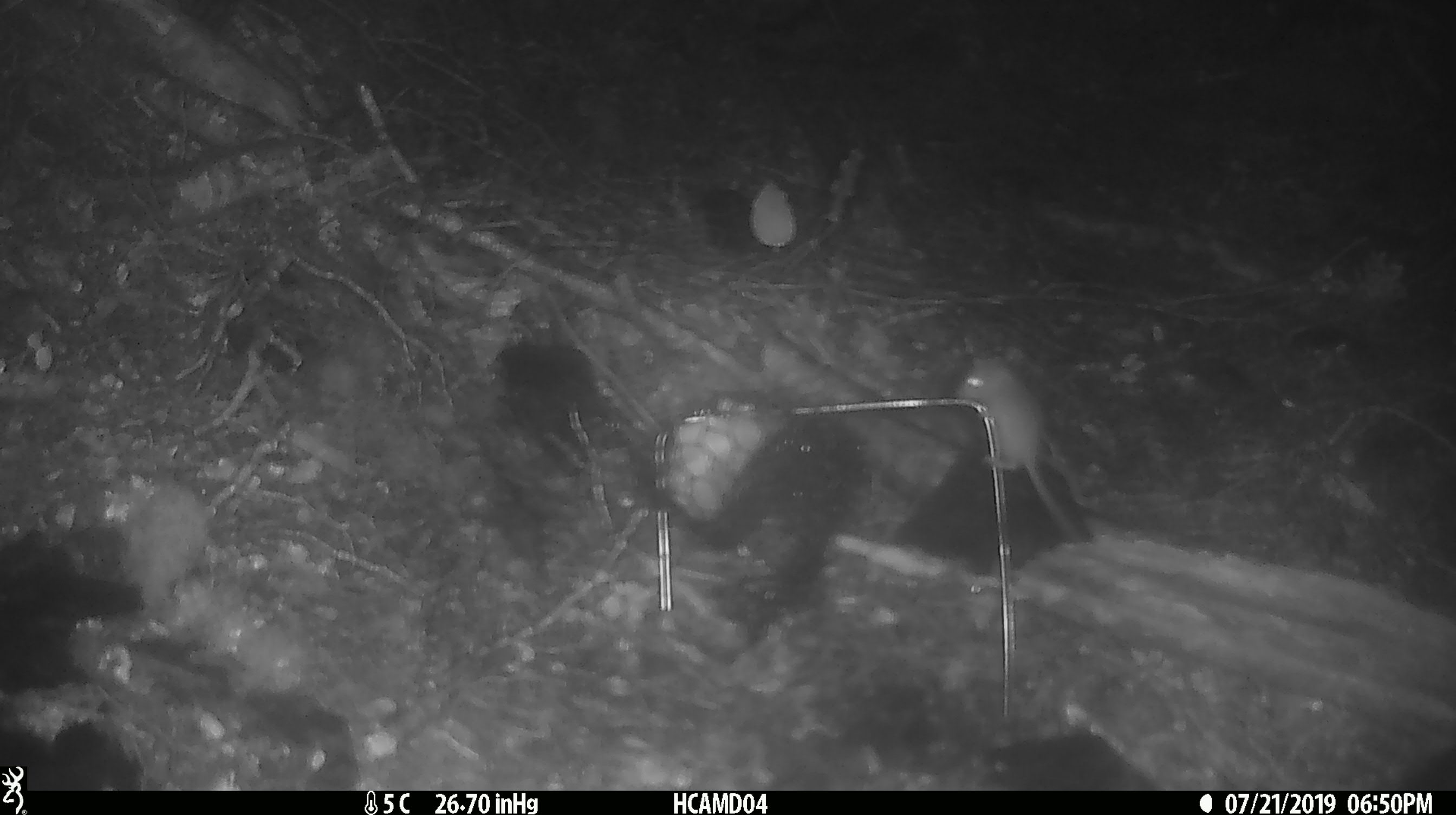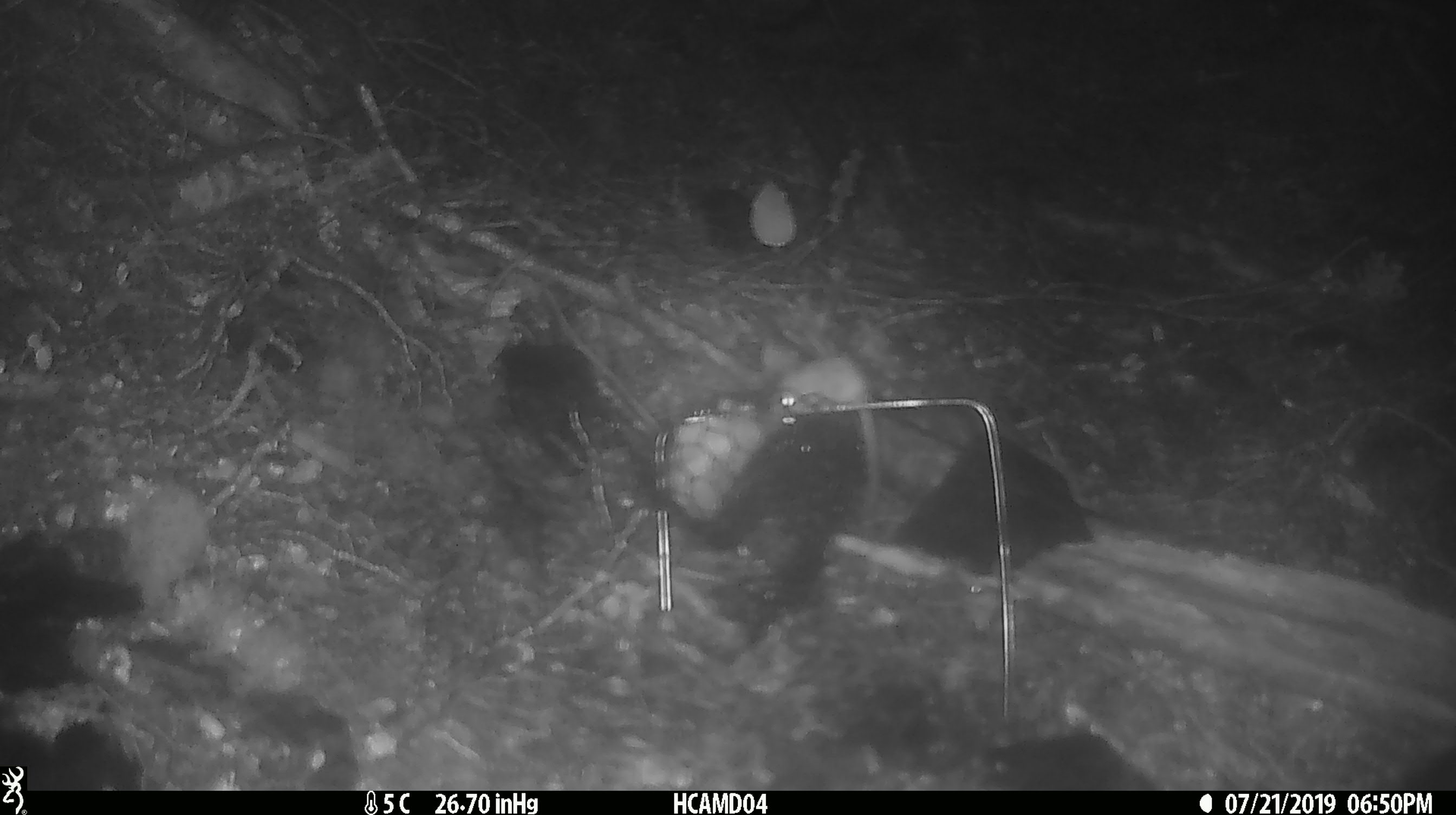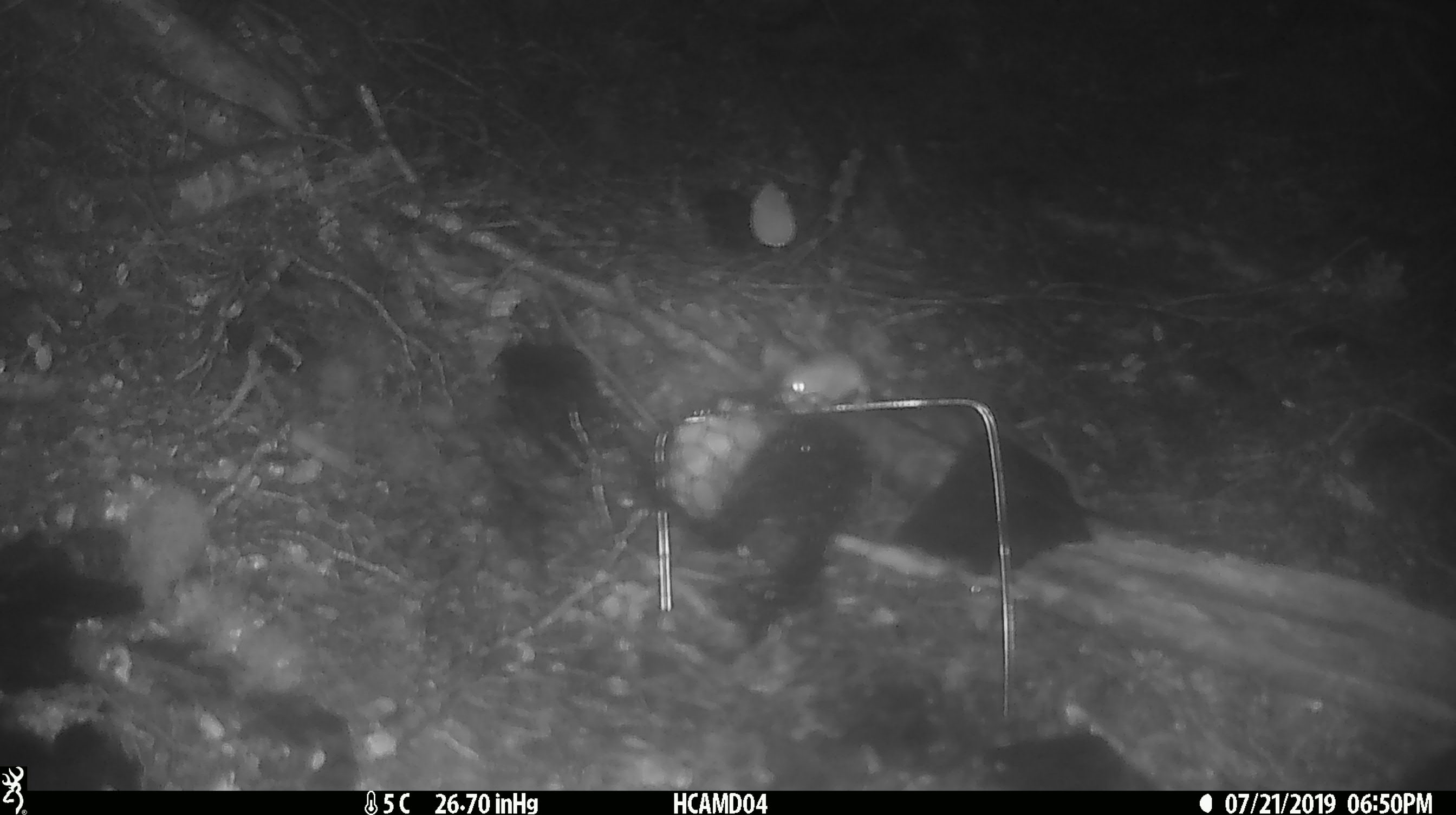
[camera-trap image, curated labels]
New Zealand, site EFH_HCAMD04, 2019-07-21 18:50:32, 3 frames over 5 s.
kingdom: Animalia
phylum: Chordata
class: Mammalia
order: Rodentia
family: Muridae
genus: Mus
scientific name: Mus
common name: mouse